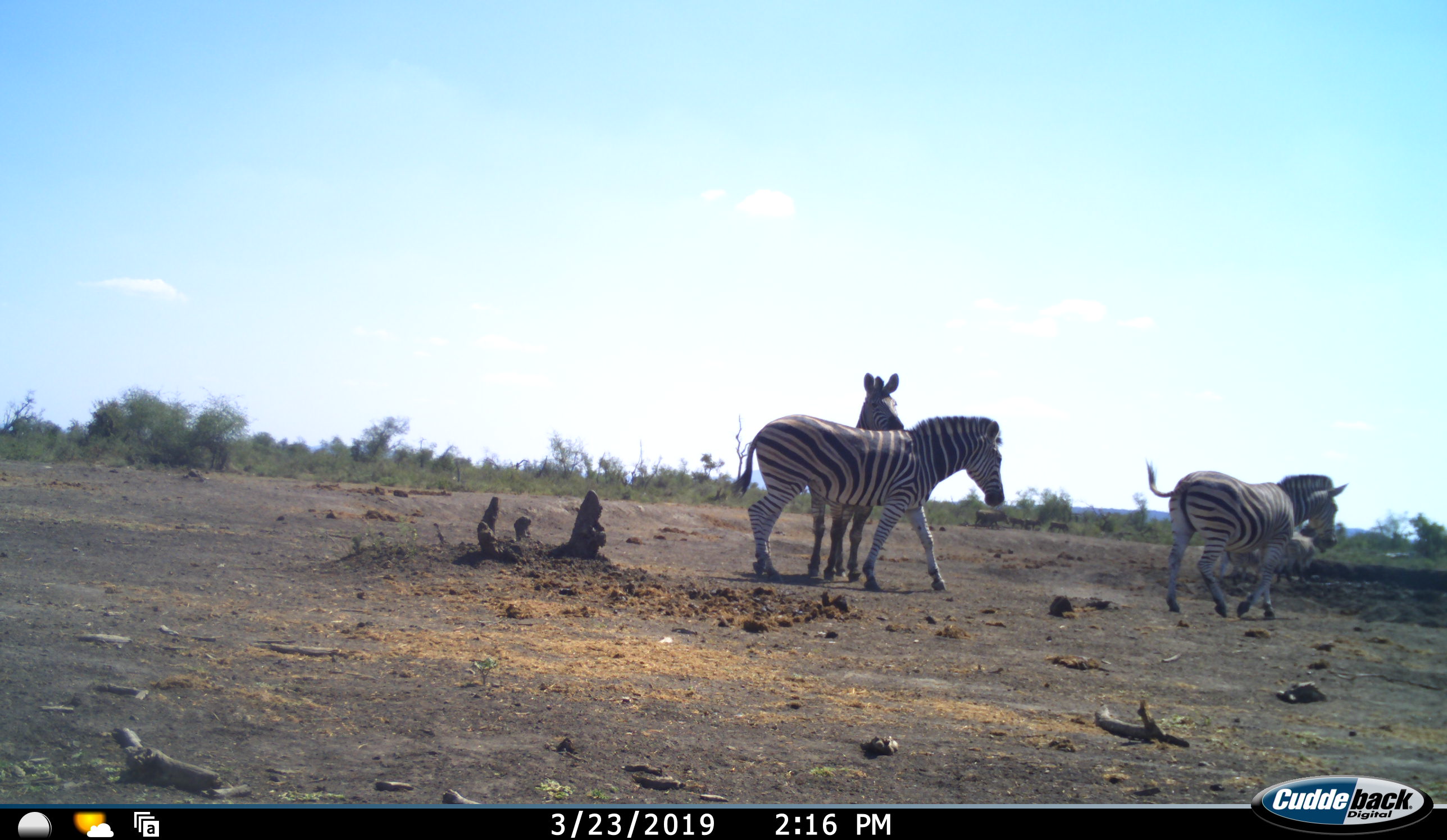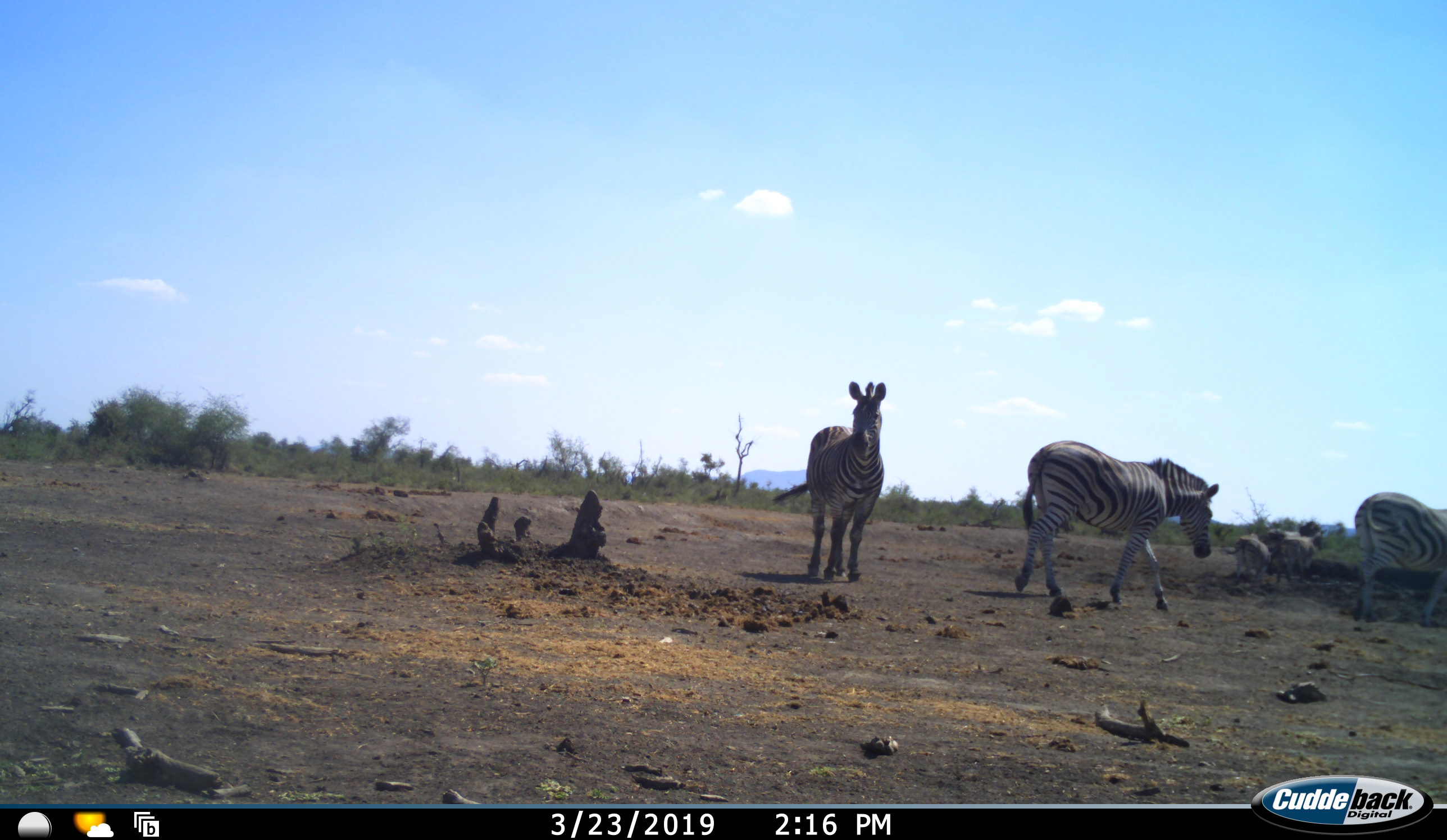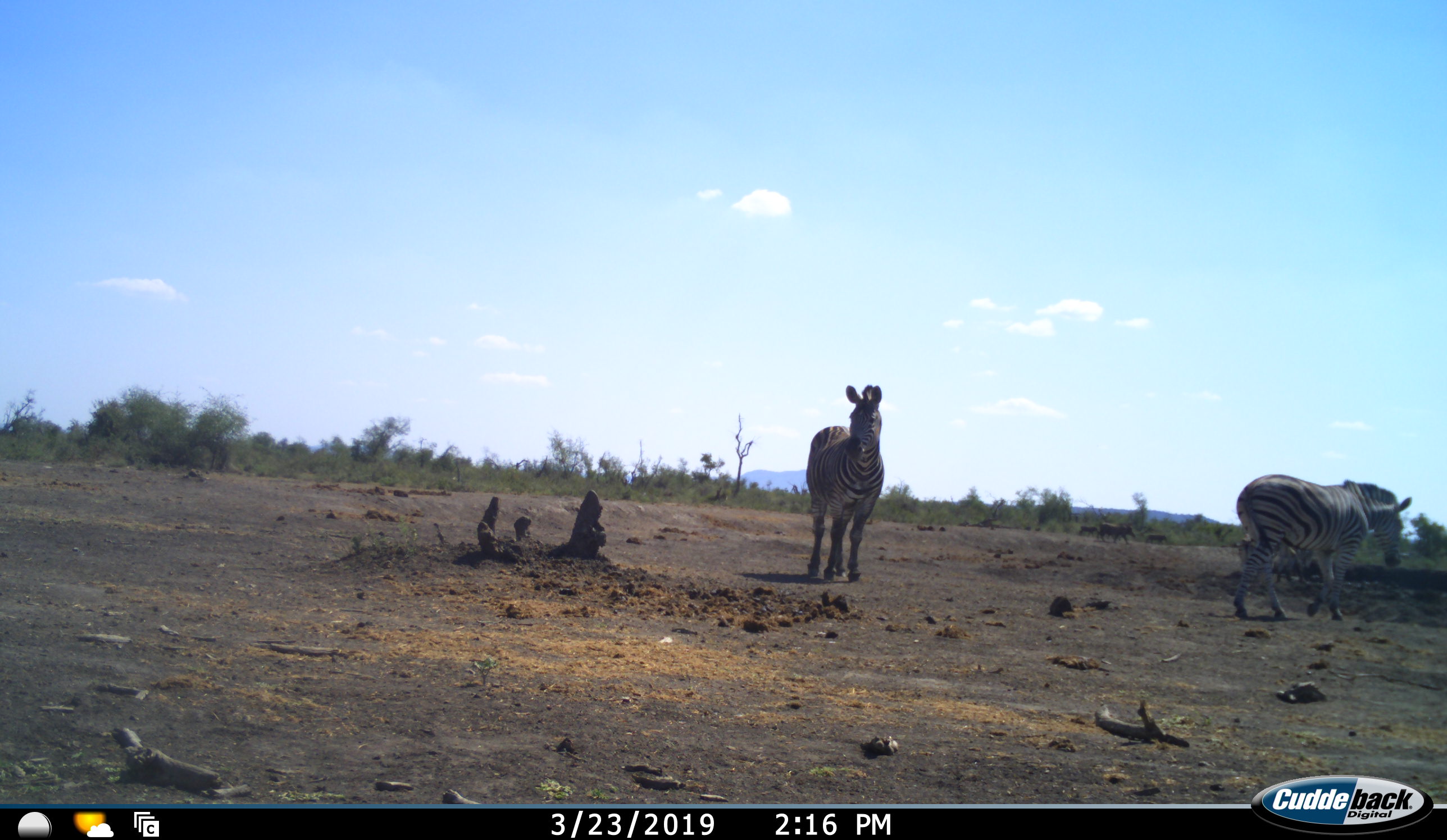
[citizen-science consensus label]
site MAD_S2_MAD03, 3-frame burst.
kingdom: Animalia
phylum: Chordata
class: Mammalia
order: Perissodactyla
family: Equidae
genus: Equus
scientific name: Equus quagga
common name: plains zebra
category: zebraplains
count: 4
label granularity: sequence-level